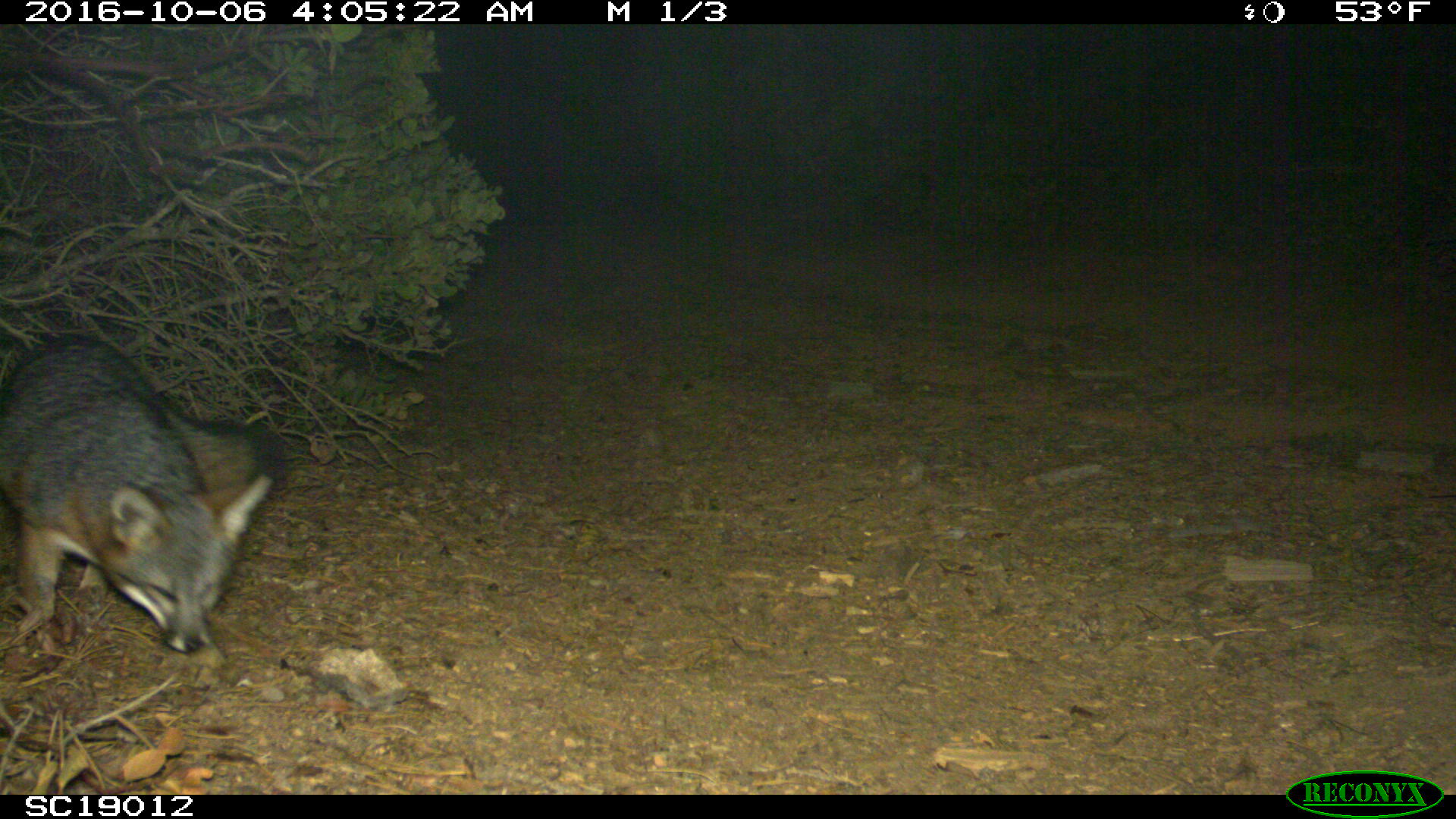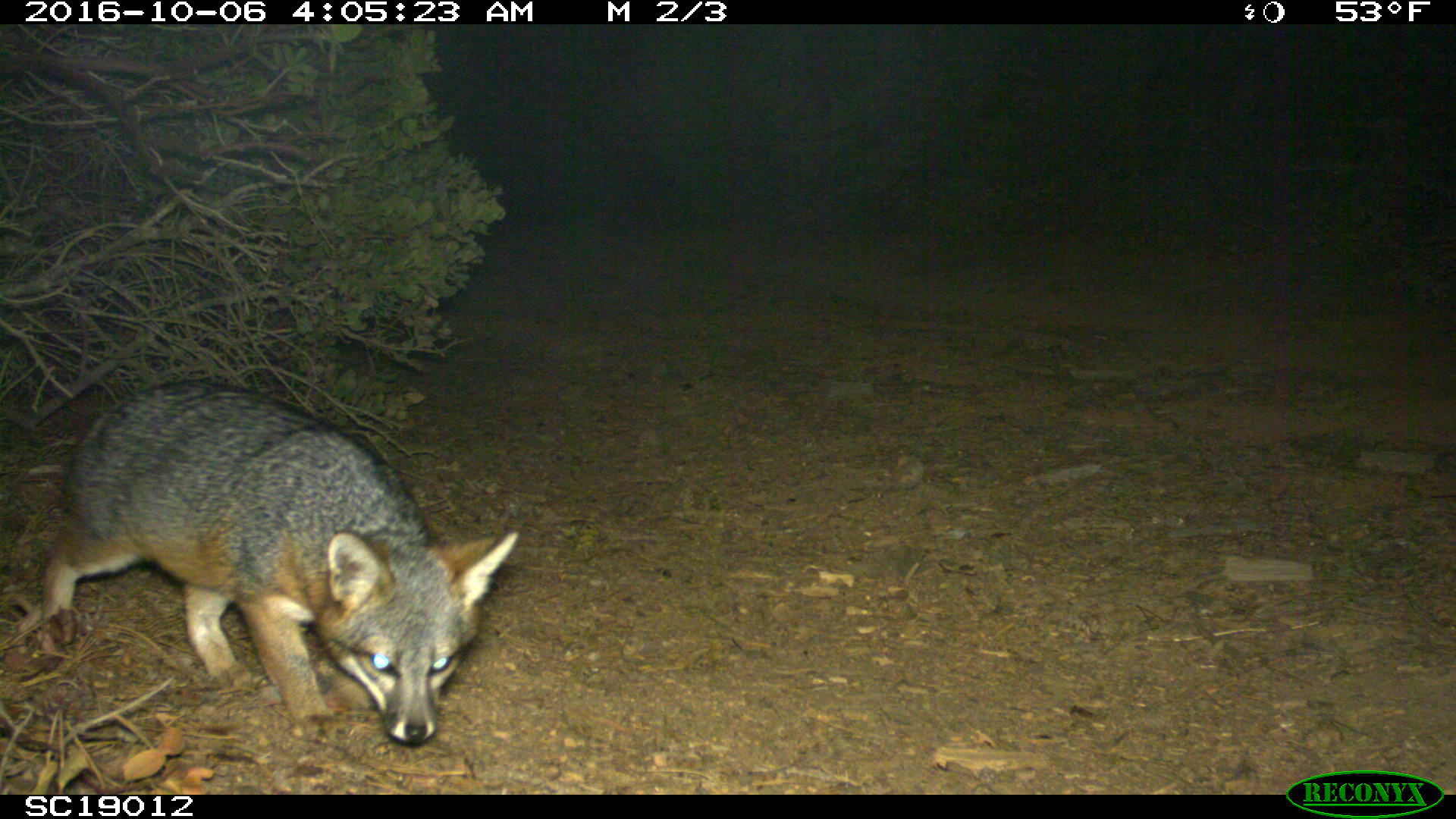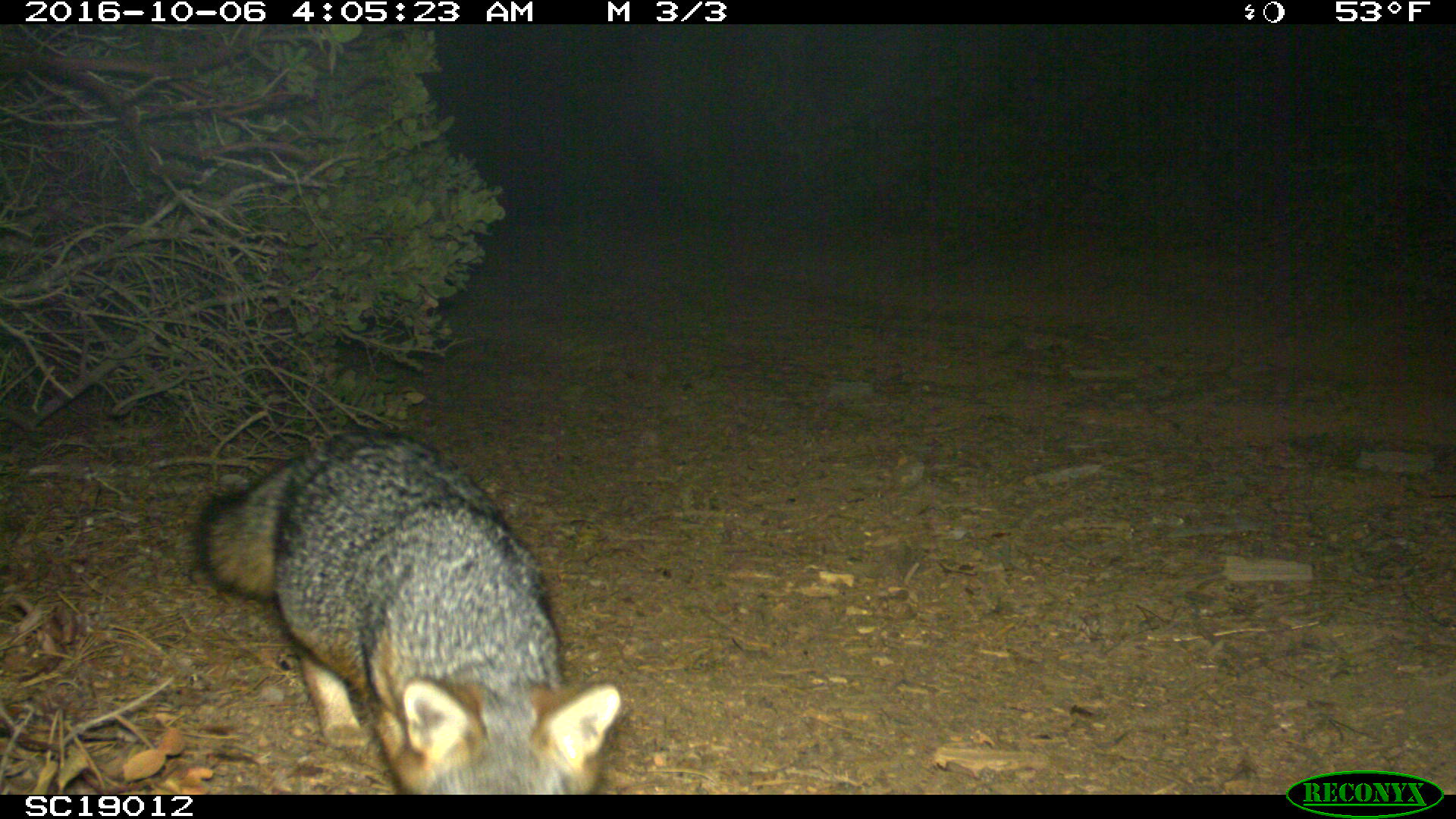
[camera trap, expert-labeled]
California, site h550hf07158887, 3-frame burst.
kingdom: Animalia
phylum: Chordata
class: Mammalia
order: Carnivora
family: Canidae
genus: Urocyon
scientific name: Urocyon littoralis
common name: island fox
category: fox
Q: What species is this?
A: Fox (island fox) (Urocyon littoralis).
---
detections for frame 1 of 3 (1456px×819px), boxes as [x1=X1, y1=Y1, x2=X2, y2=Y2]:
fox: [x1=0, y1=330, x2=287, y2=653]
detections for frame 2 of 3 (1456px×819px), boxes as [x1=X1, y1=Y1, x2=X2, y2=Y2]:
fox: [x1=40, y1=379, x2=517, y2=742]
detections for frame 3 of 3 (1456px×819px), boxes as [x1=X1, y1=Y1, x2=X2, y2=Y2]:
fox: [x1=198, y1=430, x2=620, y2=794]